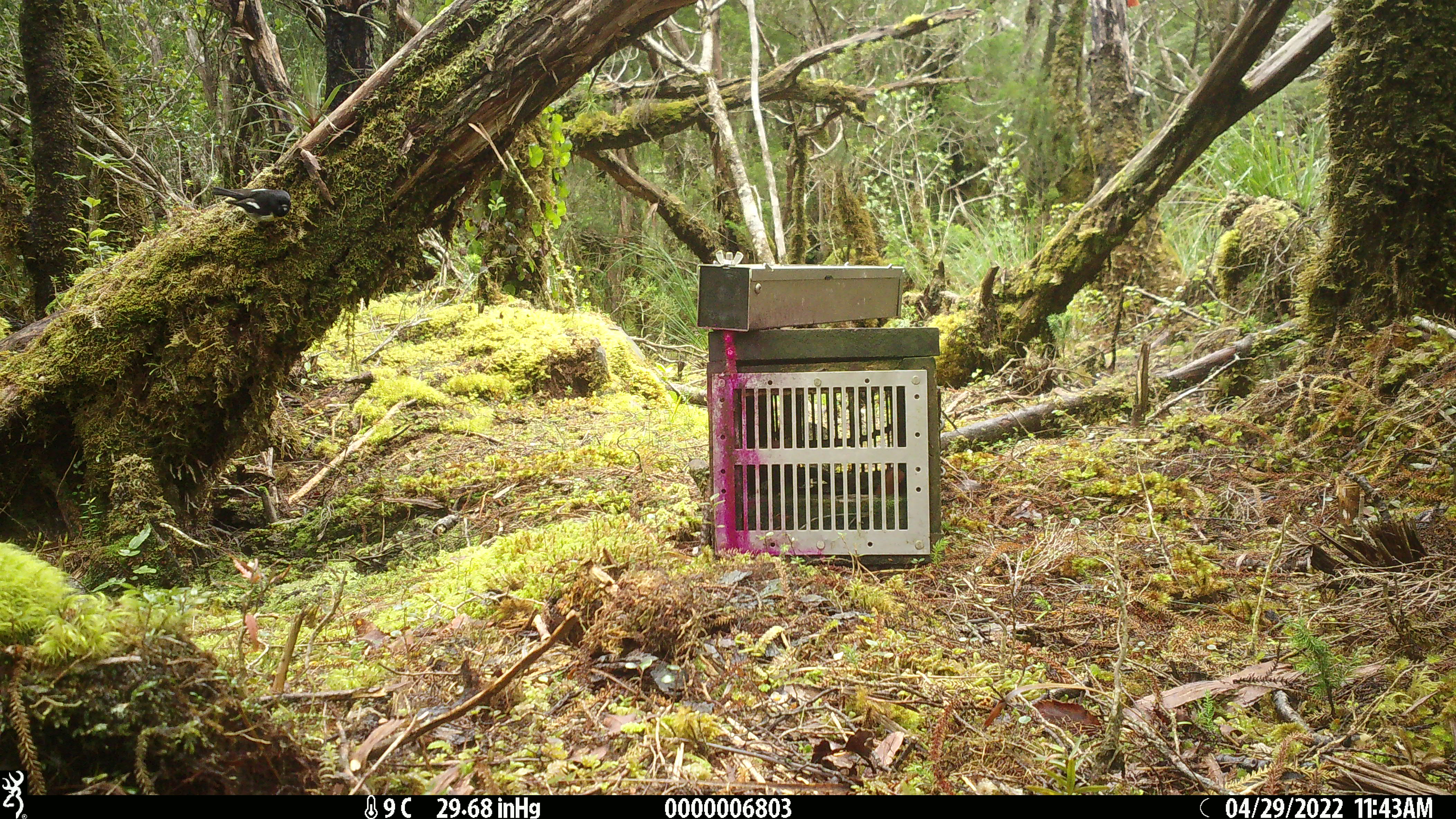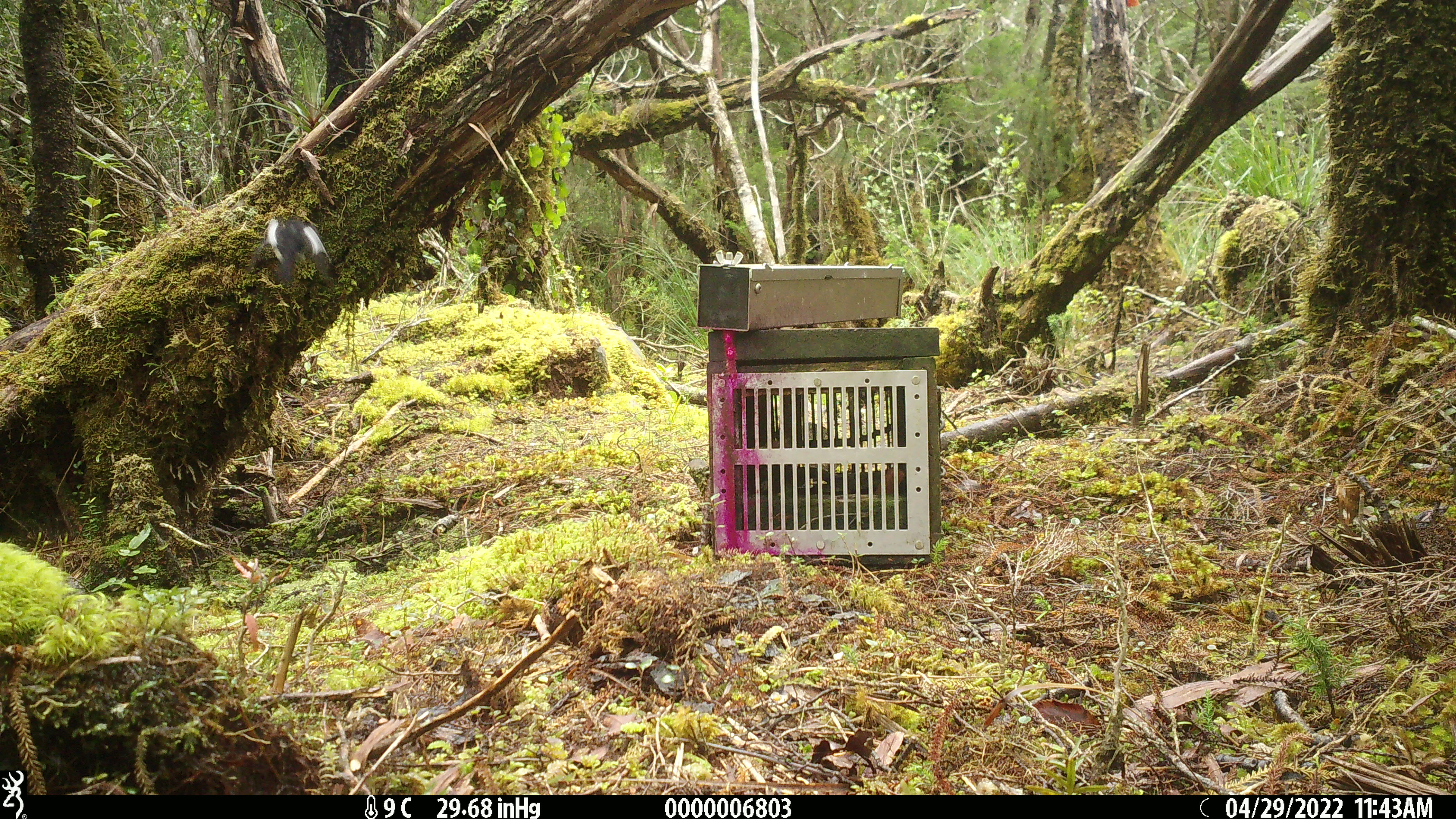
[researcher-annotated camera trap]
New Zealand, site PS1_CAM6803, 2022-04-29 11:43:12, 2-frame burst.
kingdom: Animalia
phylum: Chordata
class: Aves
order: Passeriformes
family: Petroicidae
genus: Petroica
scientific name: Petroica macrocephala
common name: tomtit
Tomtit (Petroica macrocephala).